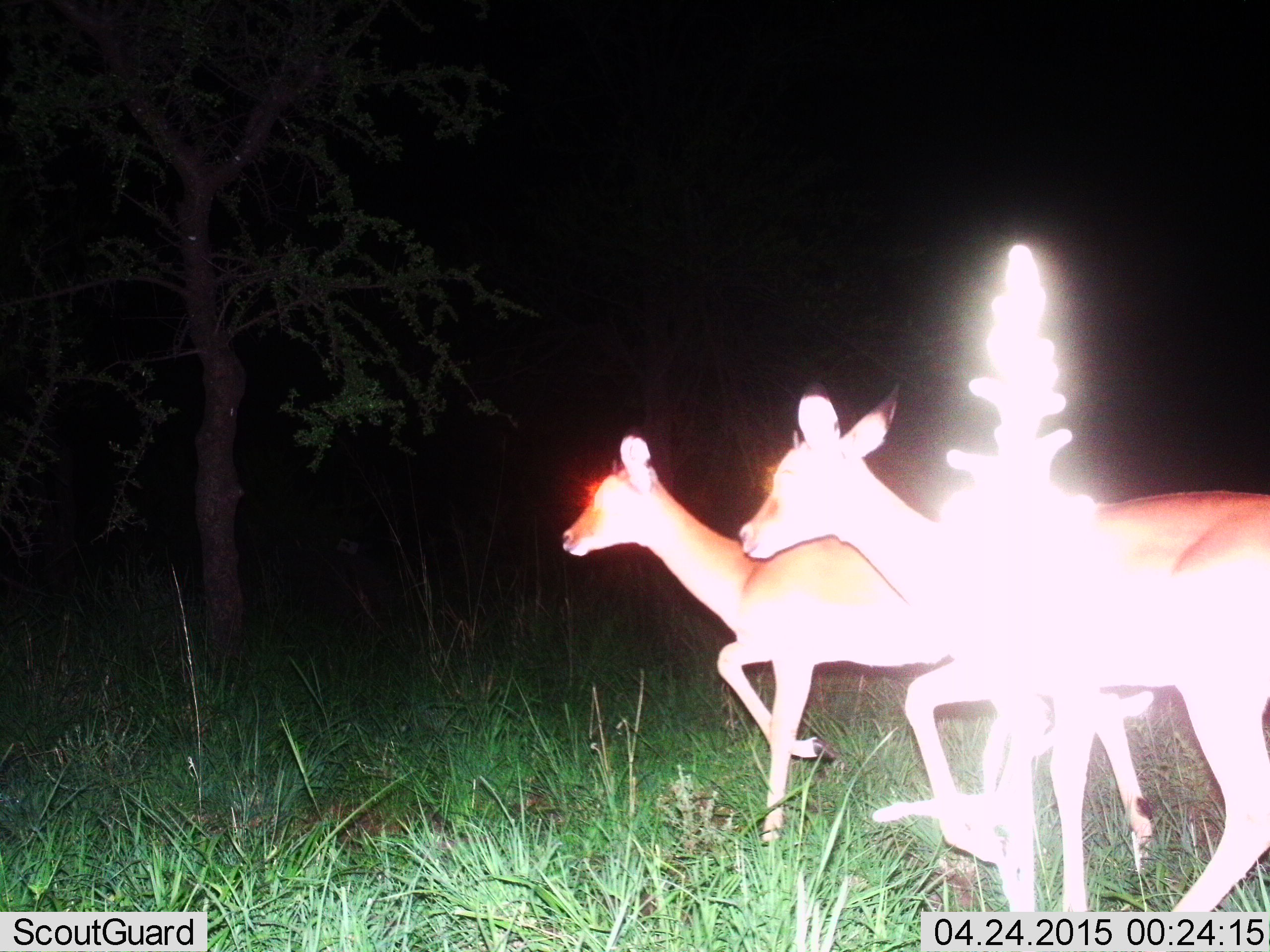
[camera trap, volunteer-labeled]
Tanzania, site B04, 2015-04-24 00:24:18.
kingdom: Animalia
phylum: Chordata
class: Mammalia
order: Artiodactyla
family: Bovidae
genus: Aepyceros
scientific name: Aepyceros melampus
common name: impala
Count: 2.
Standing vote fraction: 40%.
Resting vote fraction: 0%.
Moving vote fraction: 60%.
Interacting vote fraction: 0%.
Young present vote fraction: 0%.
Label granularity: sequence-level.